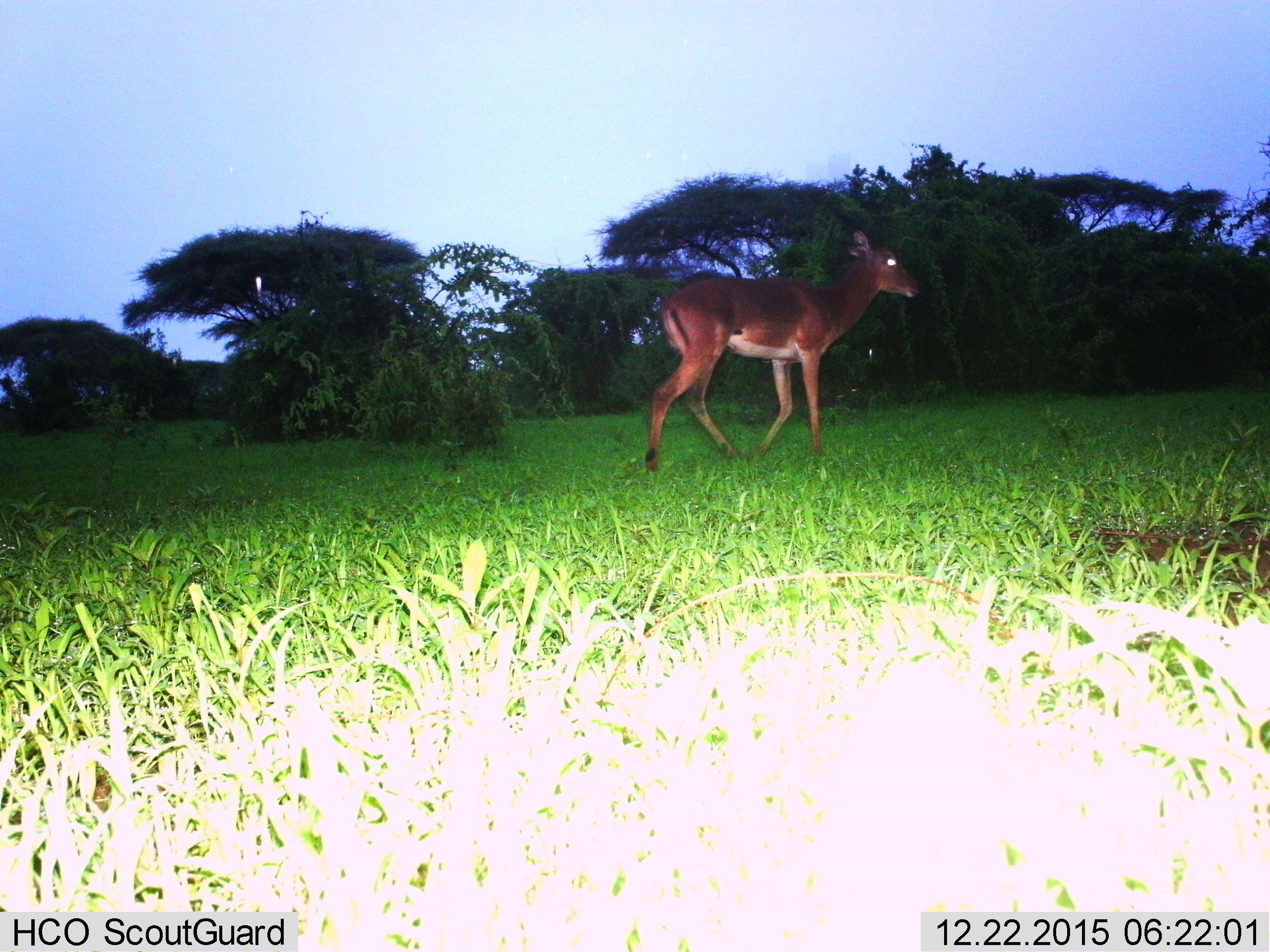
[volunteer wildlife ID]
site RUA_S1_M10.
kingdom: Animalia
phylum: Chordata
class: Mammalia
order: Artiodactyla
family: Bovidae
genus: Aepyceros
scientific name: Aepyceros melampus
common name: impala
Impala (Aepyceros melampus), count 1. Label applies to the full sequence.